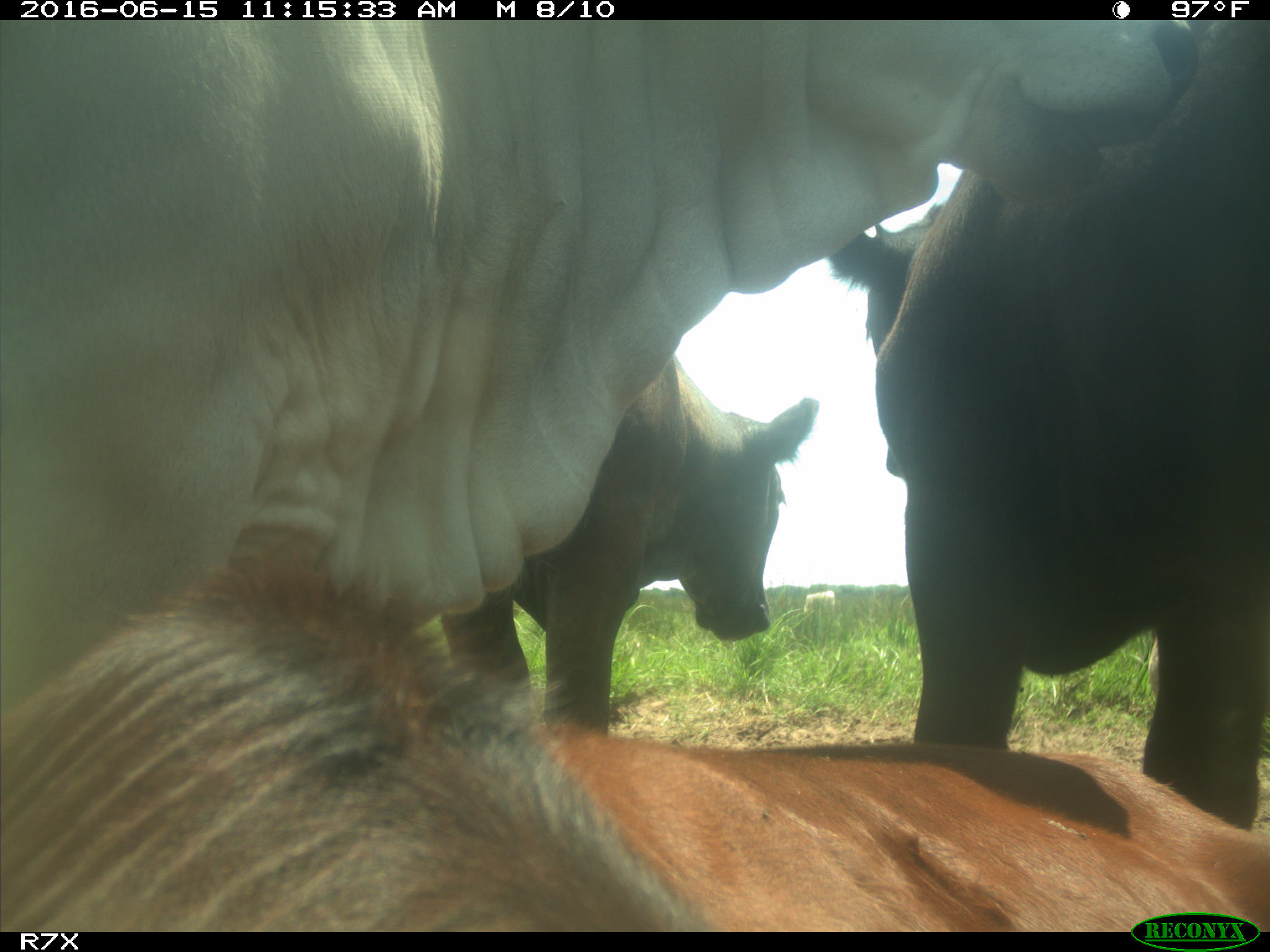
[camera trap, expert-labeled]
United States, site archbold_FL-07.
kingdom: Animalia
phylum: Chordata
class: Mammalia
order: Artiodactyla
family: Bovidae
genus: Bos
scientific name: Bos taurus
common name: domestic cow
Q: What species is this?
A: Bos taurus (domestic cow).